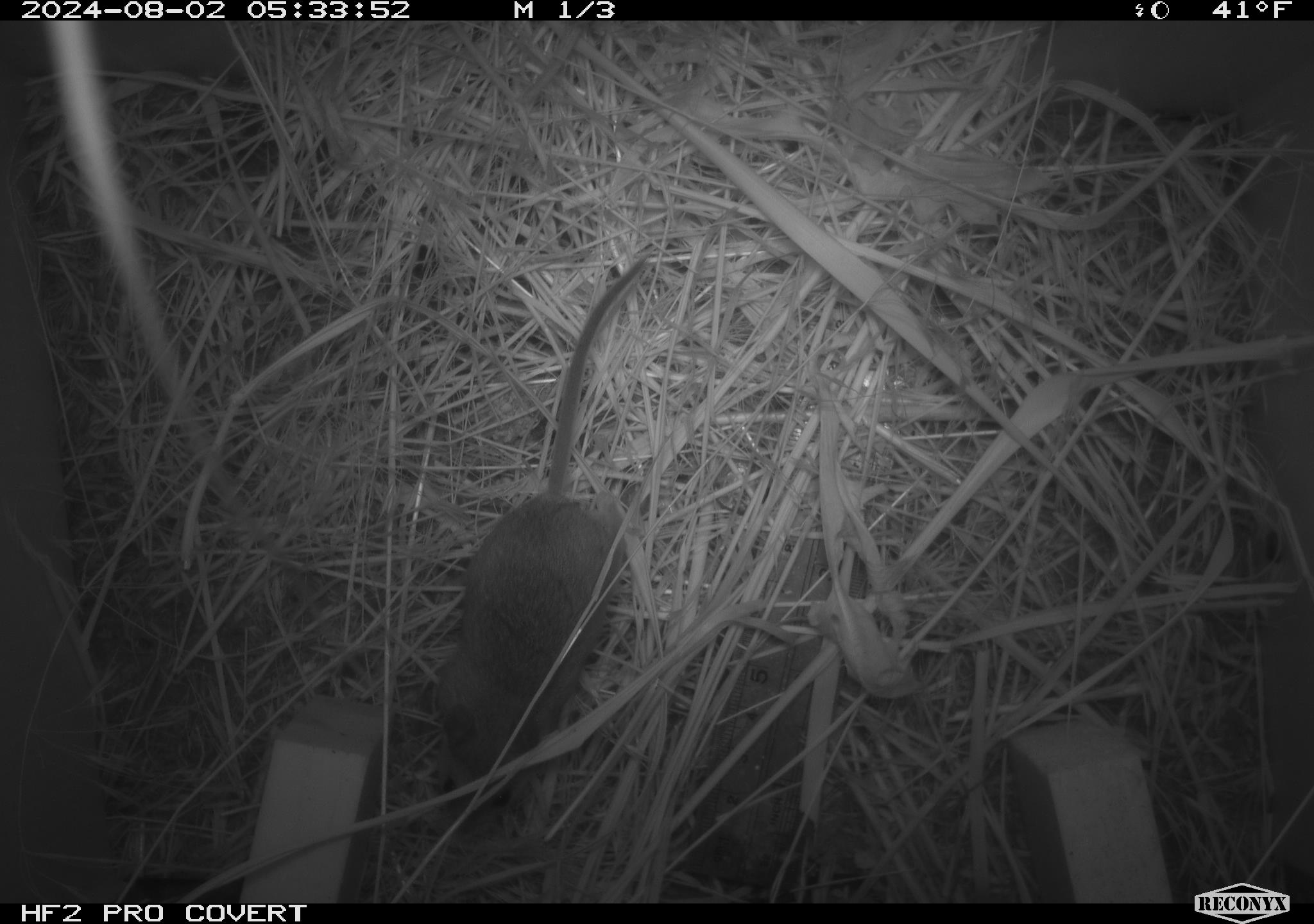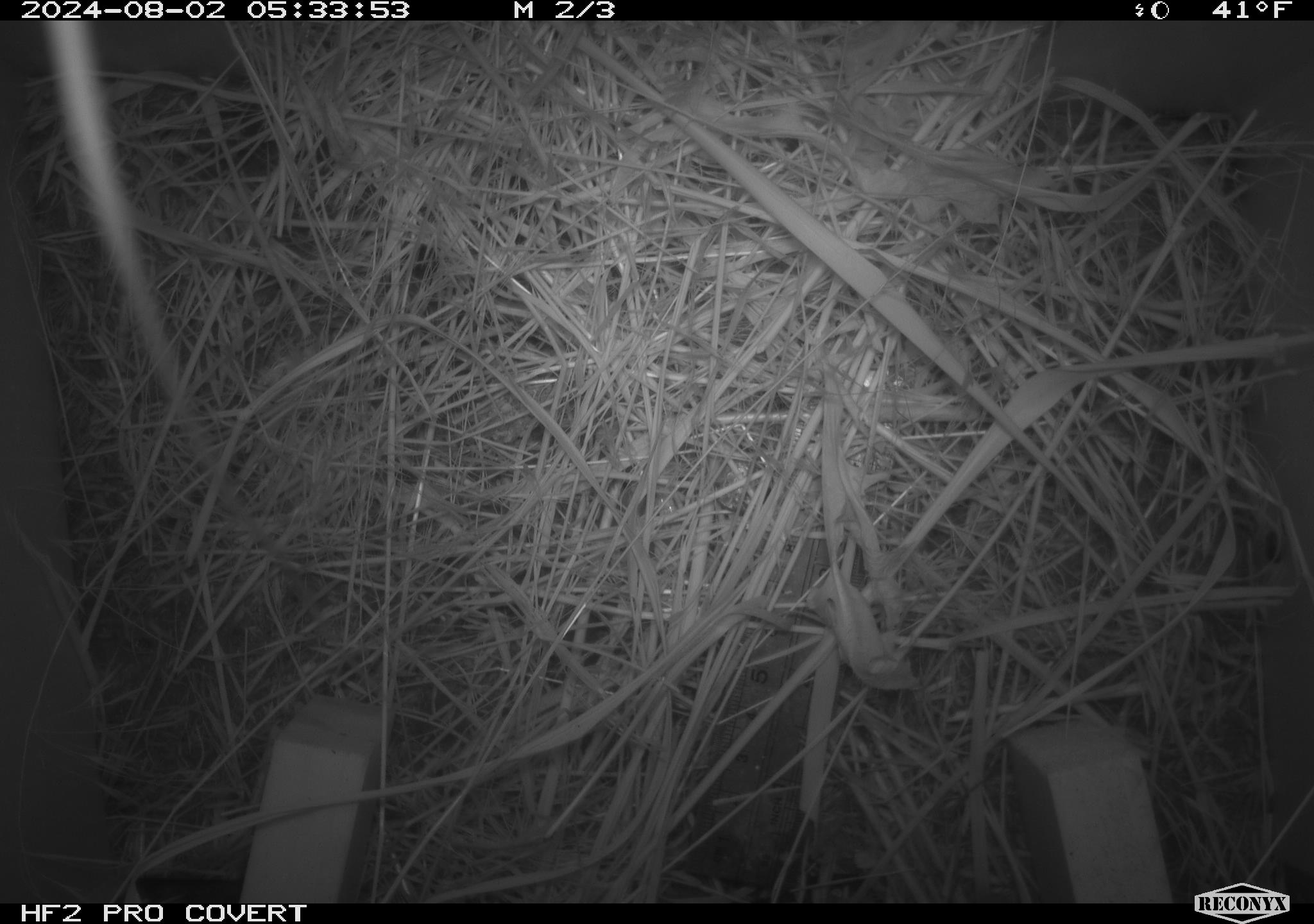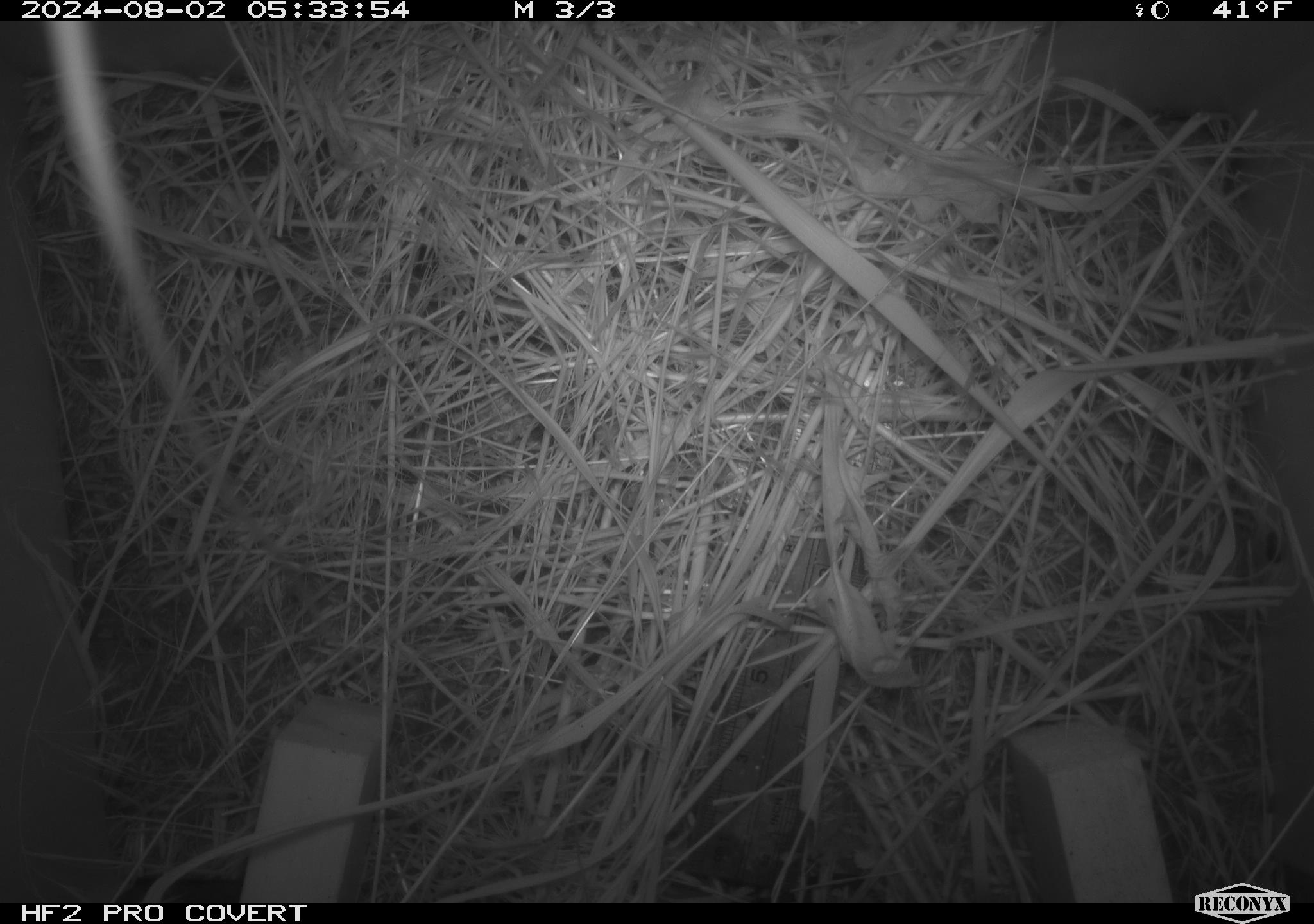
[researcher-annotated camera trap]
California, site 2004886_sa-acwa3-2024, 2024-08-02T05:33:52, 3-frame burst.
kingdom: Animalia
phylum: Chordata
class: Mammalia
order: Rodentia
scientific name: Rodentia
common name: mouse species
Mouse species (Rodentia).